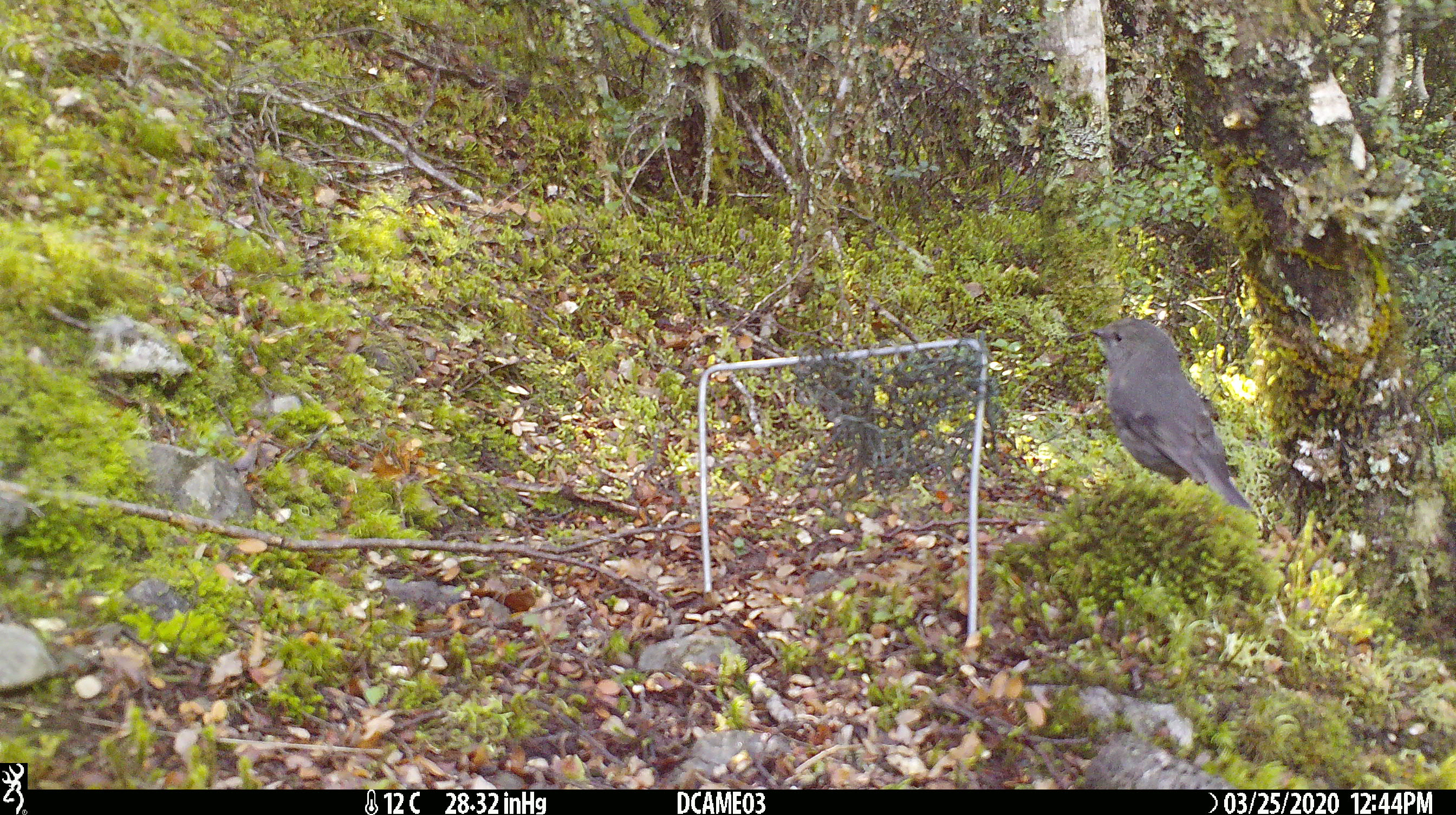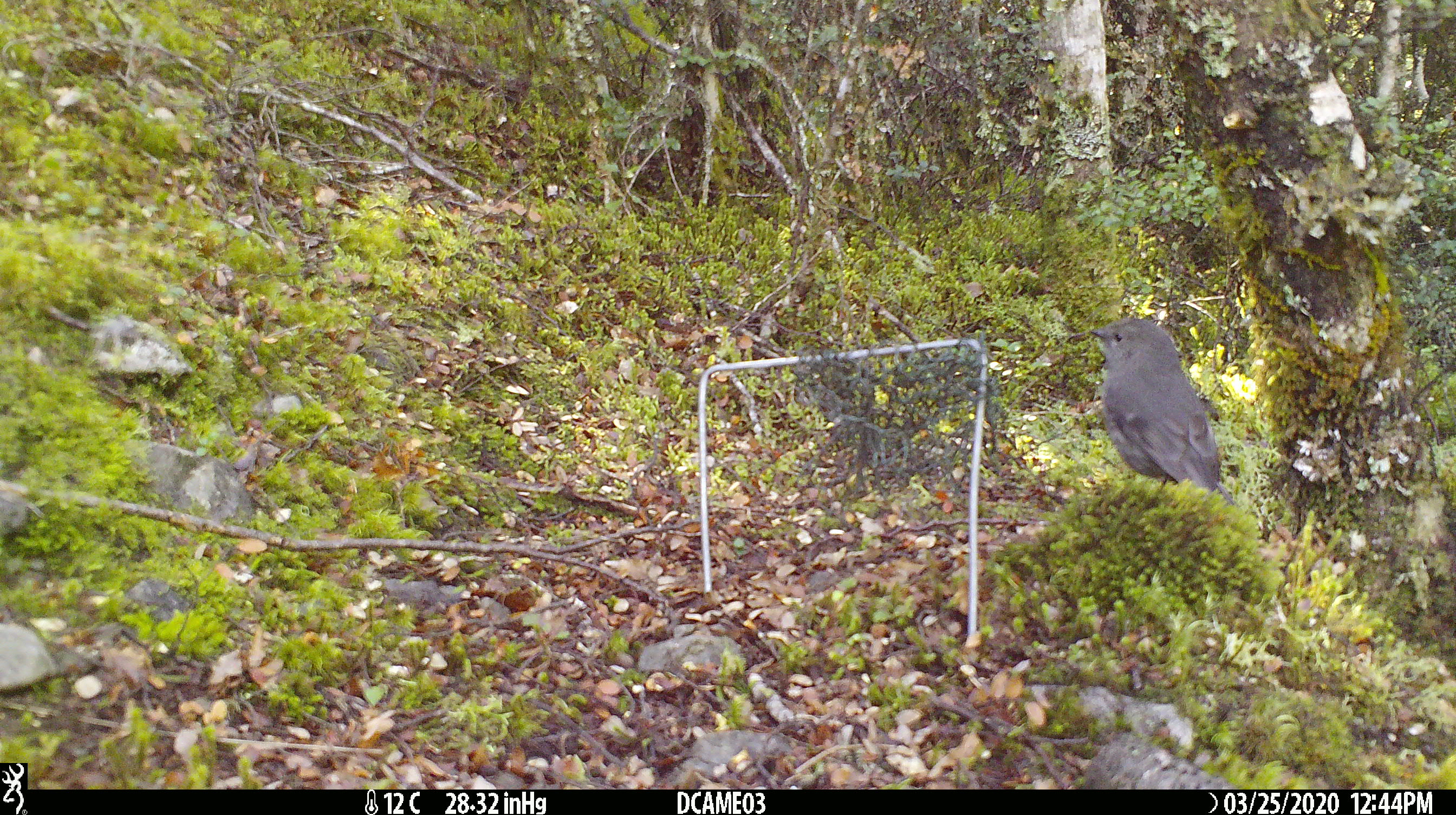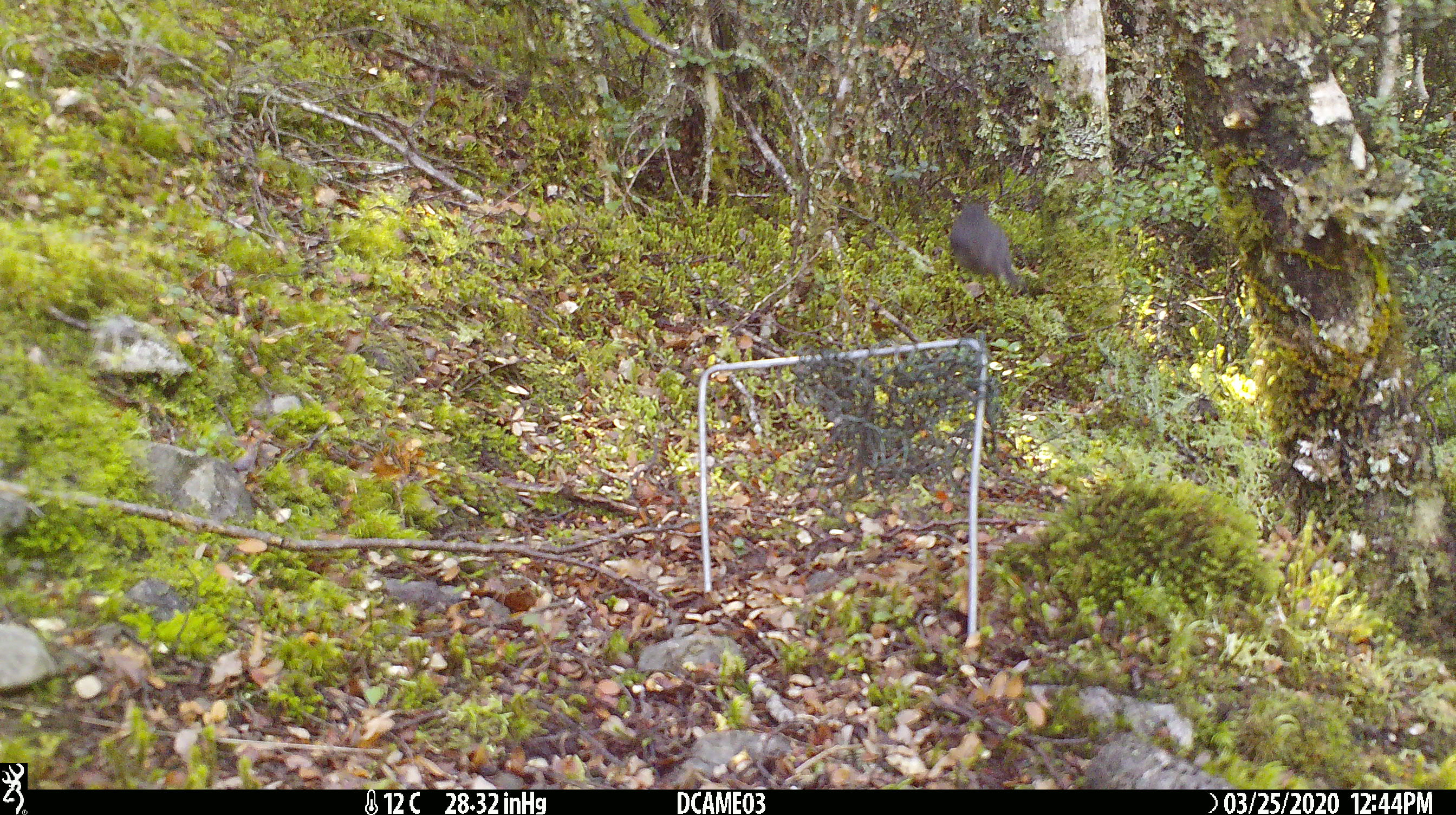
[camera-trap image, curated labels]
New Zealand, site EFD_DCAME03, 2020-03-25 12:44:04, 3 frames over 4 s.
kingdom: Animalia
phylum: Chordata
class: Aves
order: Passeriformes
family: Petroicidae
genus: Petroica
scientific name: Petroica australis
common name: new zealand robin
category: robin